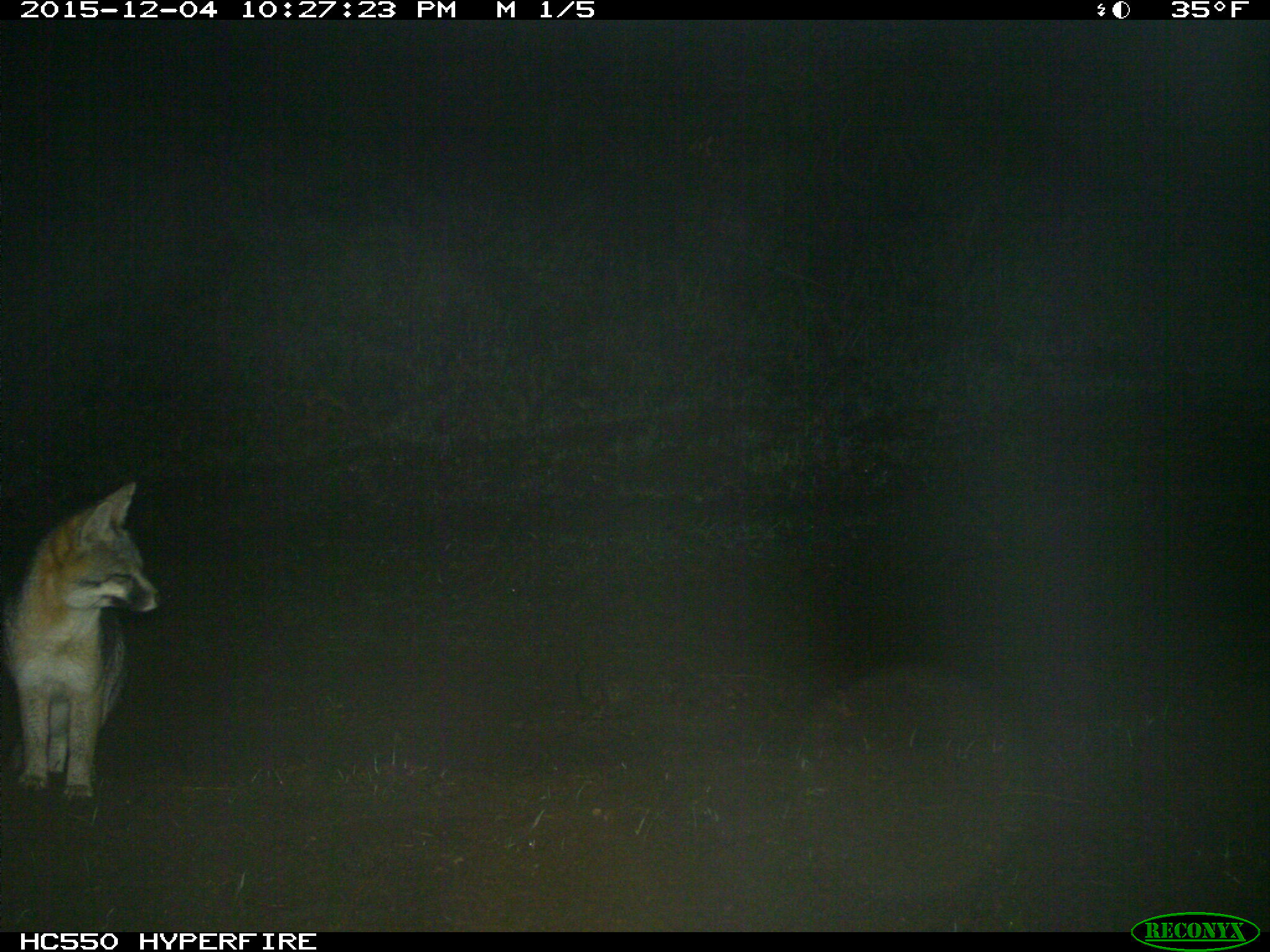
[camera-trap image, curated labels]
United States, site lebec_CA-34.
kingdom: Animalia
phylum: Chordata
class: Mammalia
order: Carnivora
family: Canidae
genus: Urocyon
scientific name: Urocyon cinereoargenteus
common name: gray fox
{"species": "Urocyon cinereoargenteus (gray fox)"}